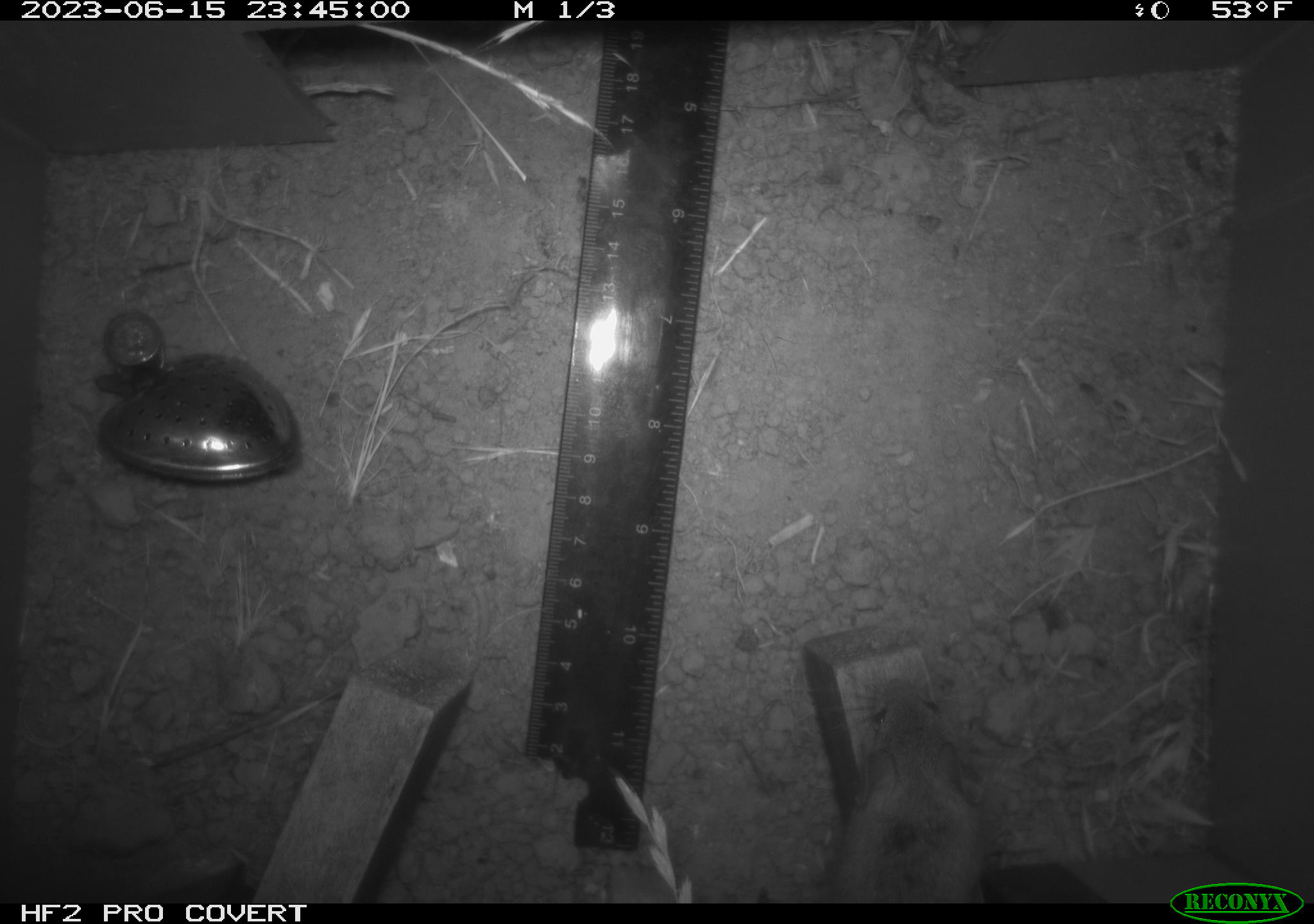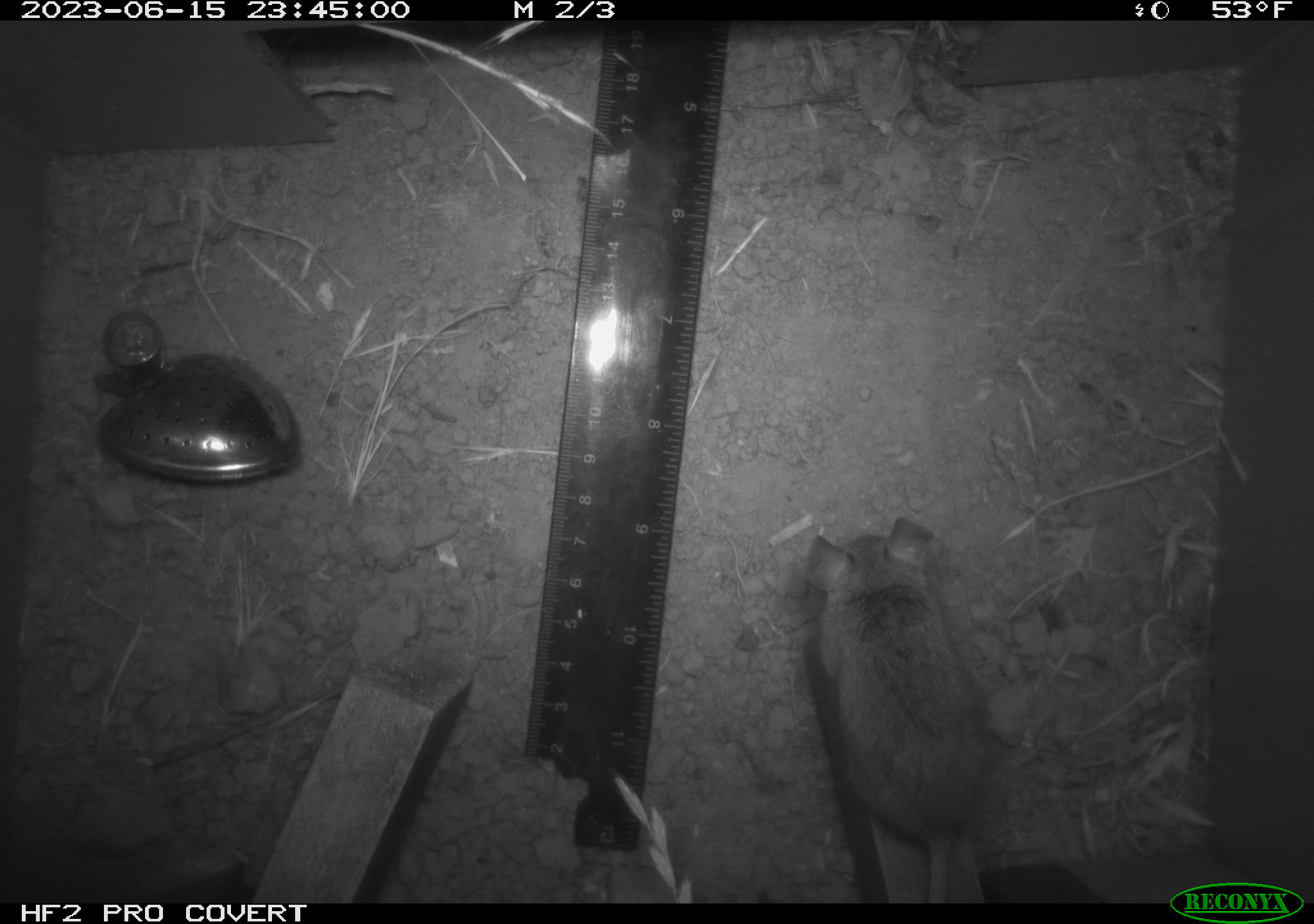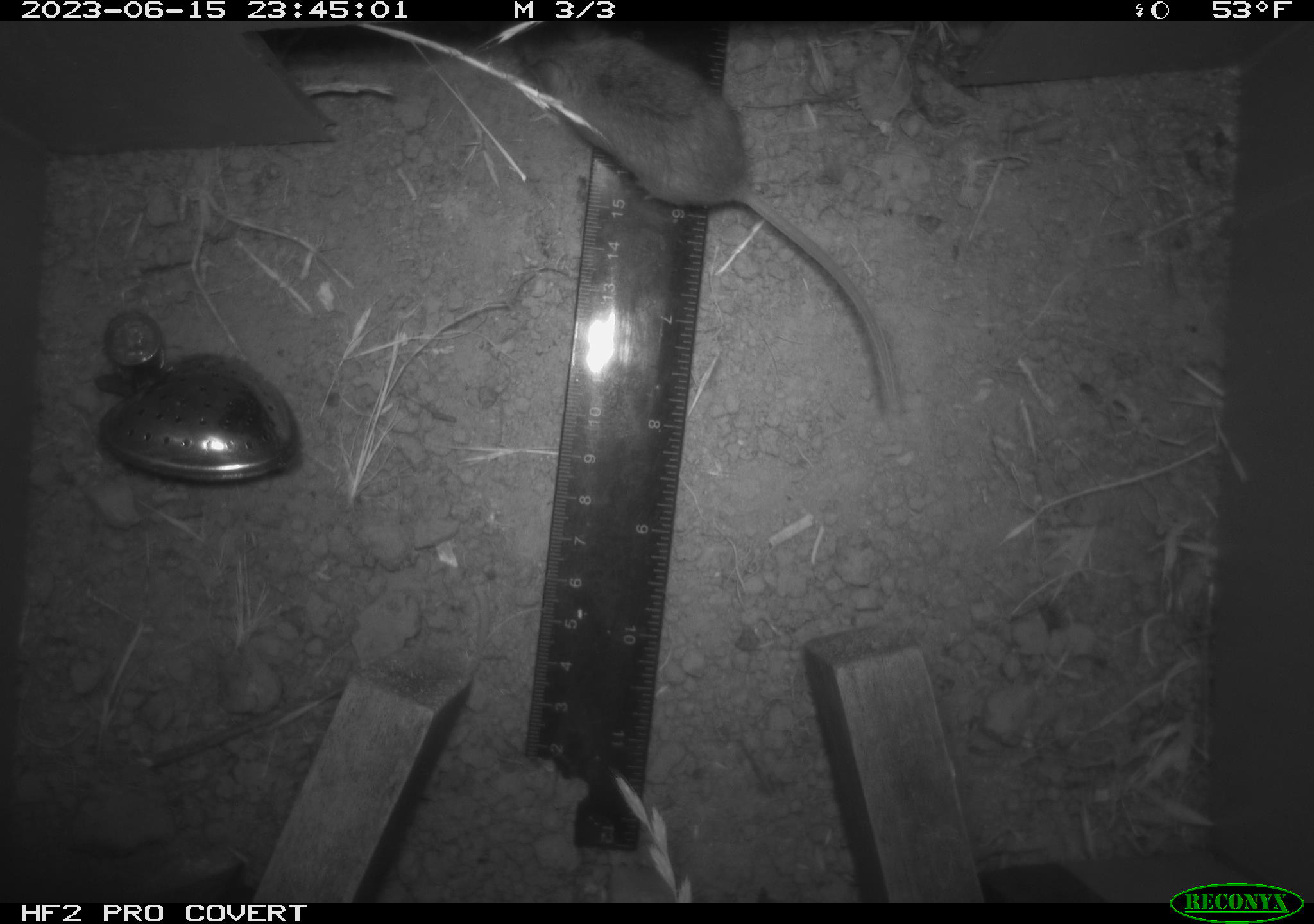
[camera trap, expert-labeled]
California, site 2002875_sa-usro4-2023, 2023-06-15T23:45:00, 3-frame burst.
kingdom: Animalia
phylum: Chordata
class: Mammalia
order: Rodentia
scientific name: Rodentia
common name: mouse species